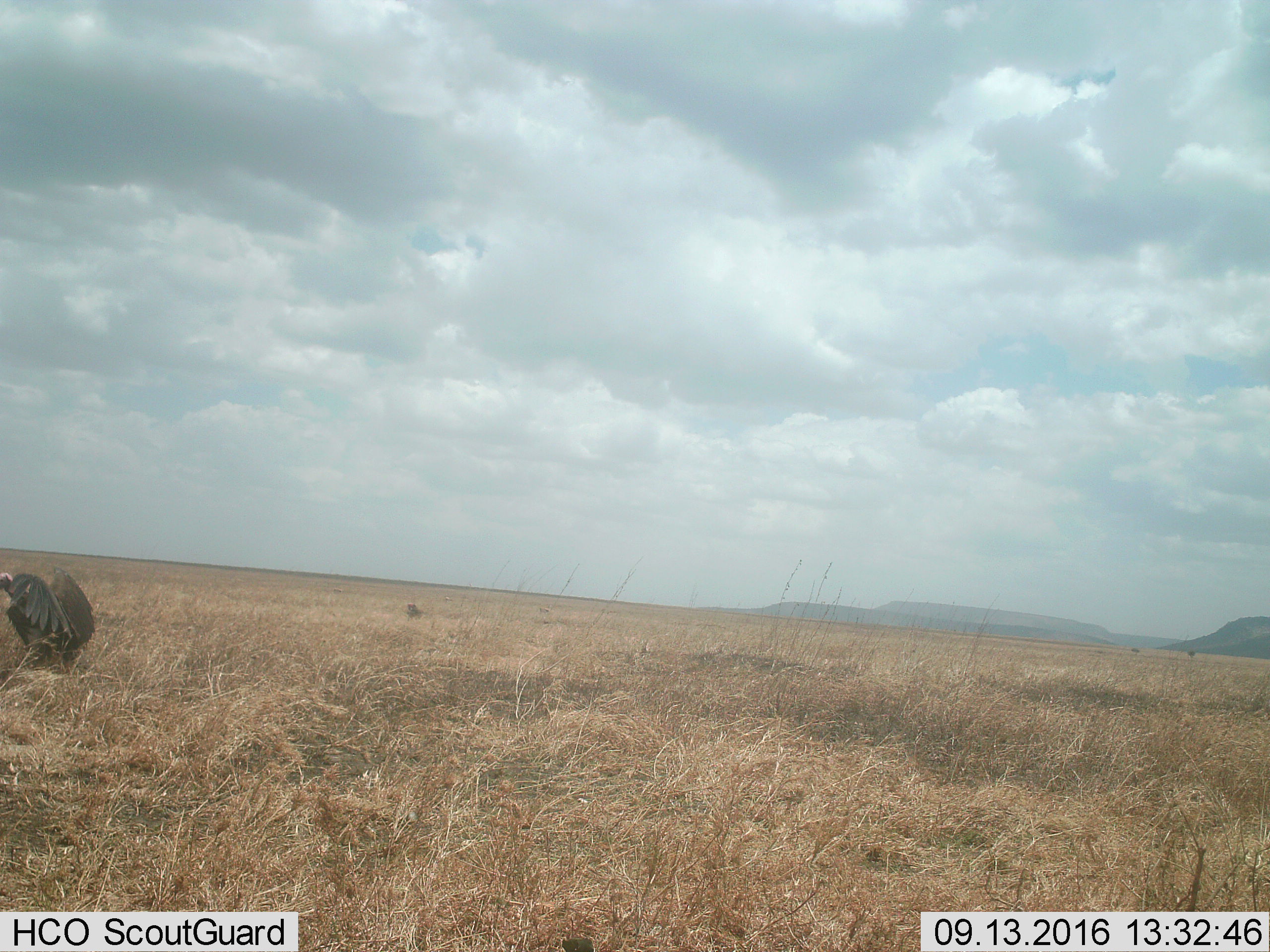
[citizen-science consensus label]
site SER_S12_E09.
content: unidentified animal